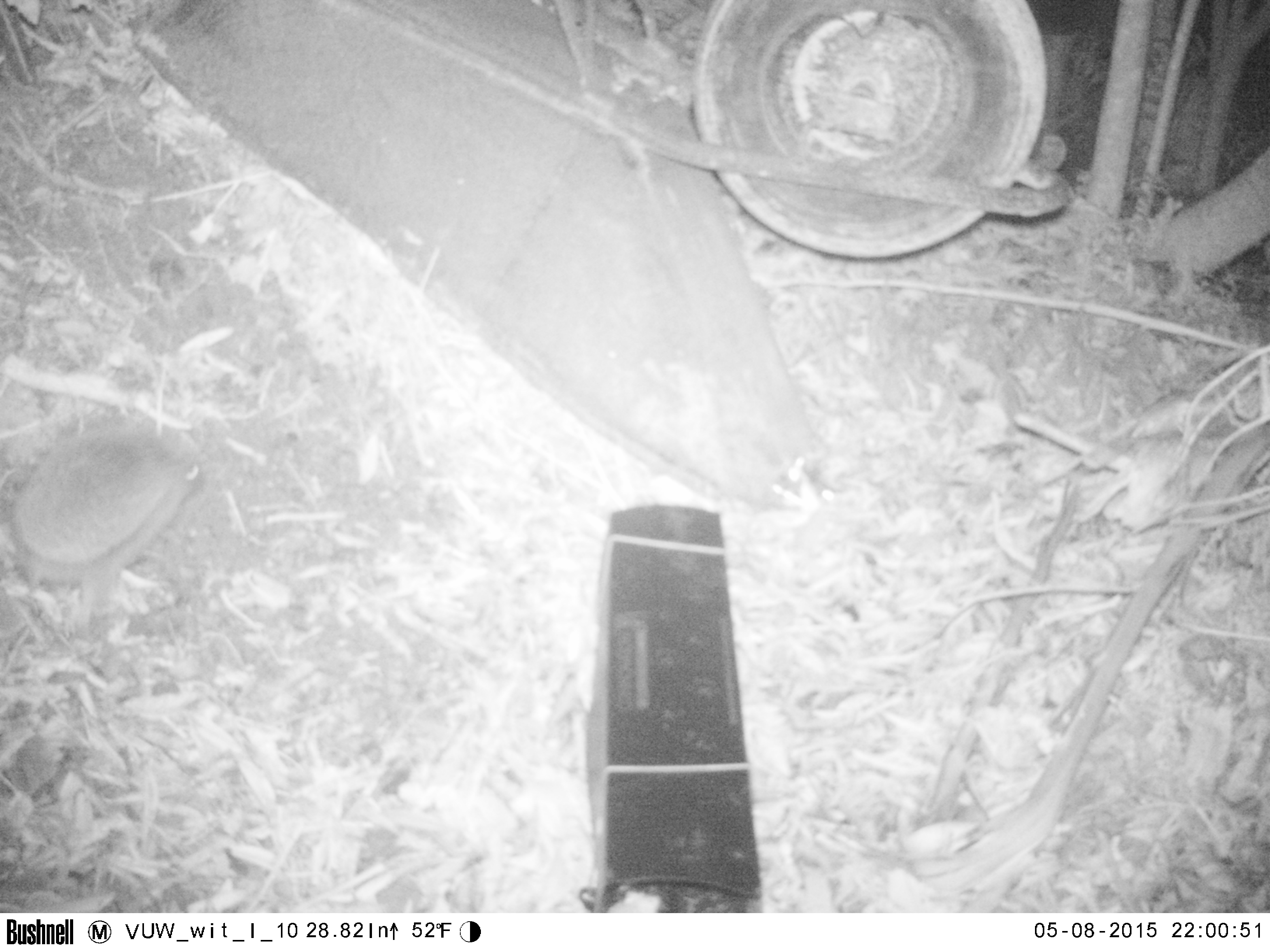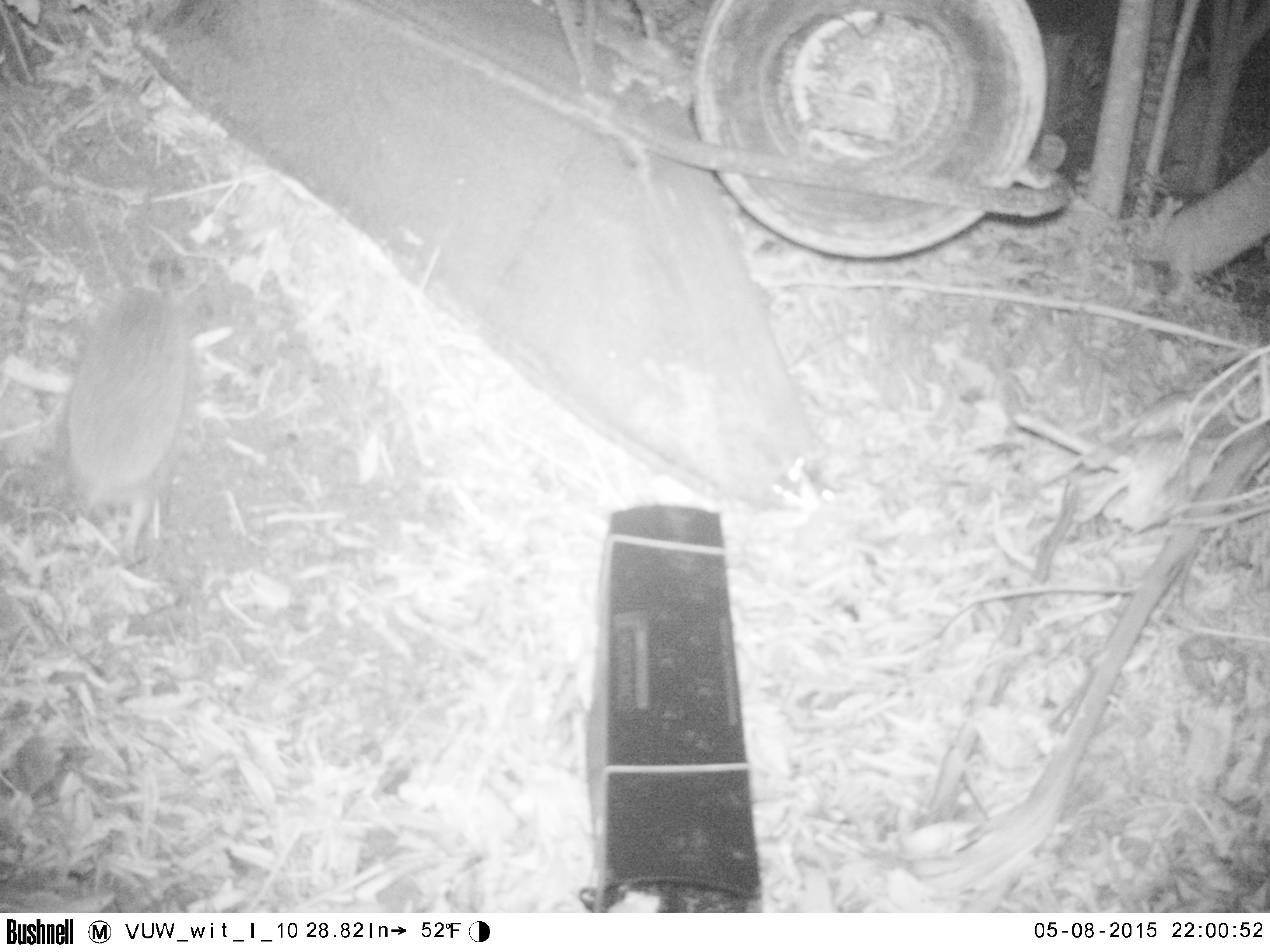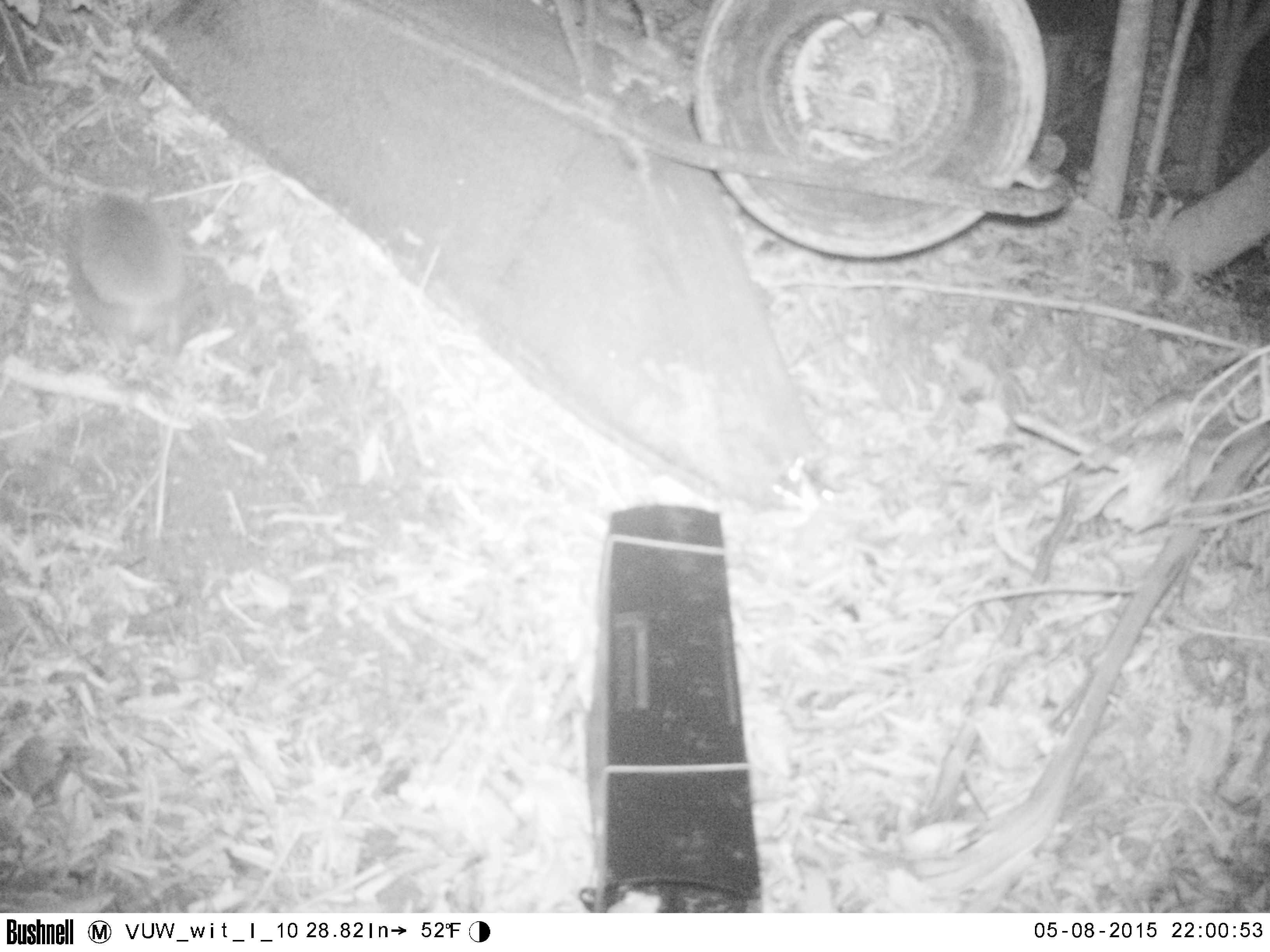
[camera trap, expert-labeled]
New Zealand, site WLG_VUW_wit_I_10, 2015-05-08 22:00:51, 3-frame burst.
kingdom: Animalia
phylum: Chordata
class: Mammalia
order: Eulipotyphla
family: Erinaceidae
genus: Erinaceus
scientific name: Erinaceus europaeus europaeus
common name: european hedgehog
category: hedgehog